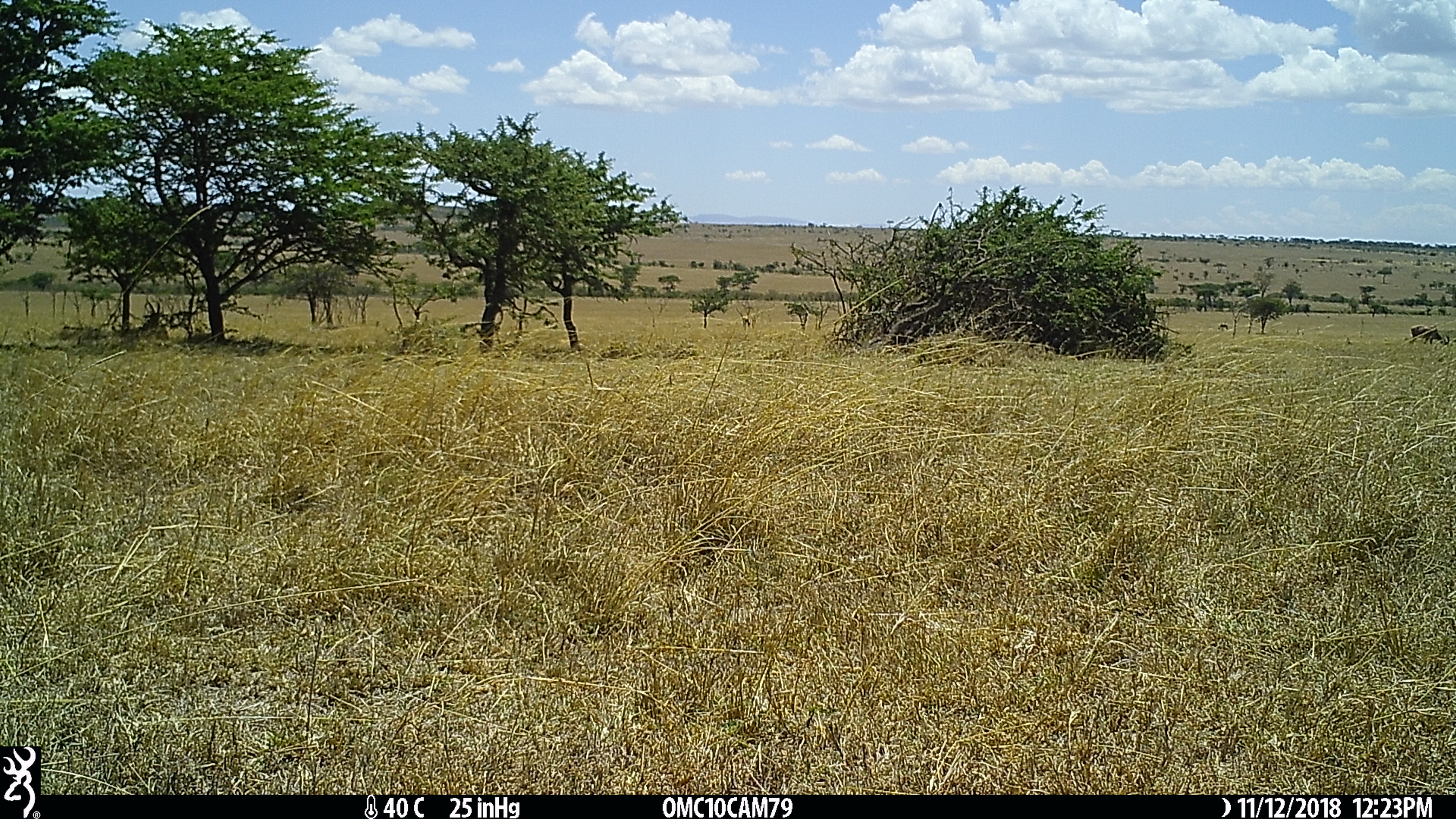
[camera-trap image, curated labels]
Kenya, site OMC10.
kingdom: Animalia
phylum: Chordata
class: Mammalia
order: Artiodactyla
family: Bovidae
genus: Damaliscus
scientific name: Damaliscus lunatus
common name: topi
Topi (Damaliscus lunatus).